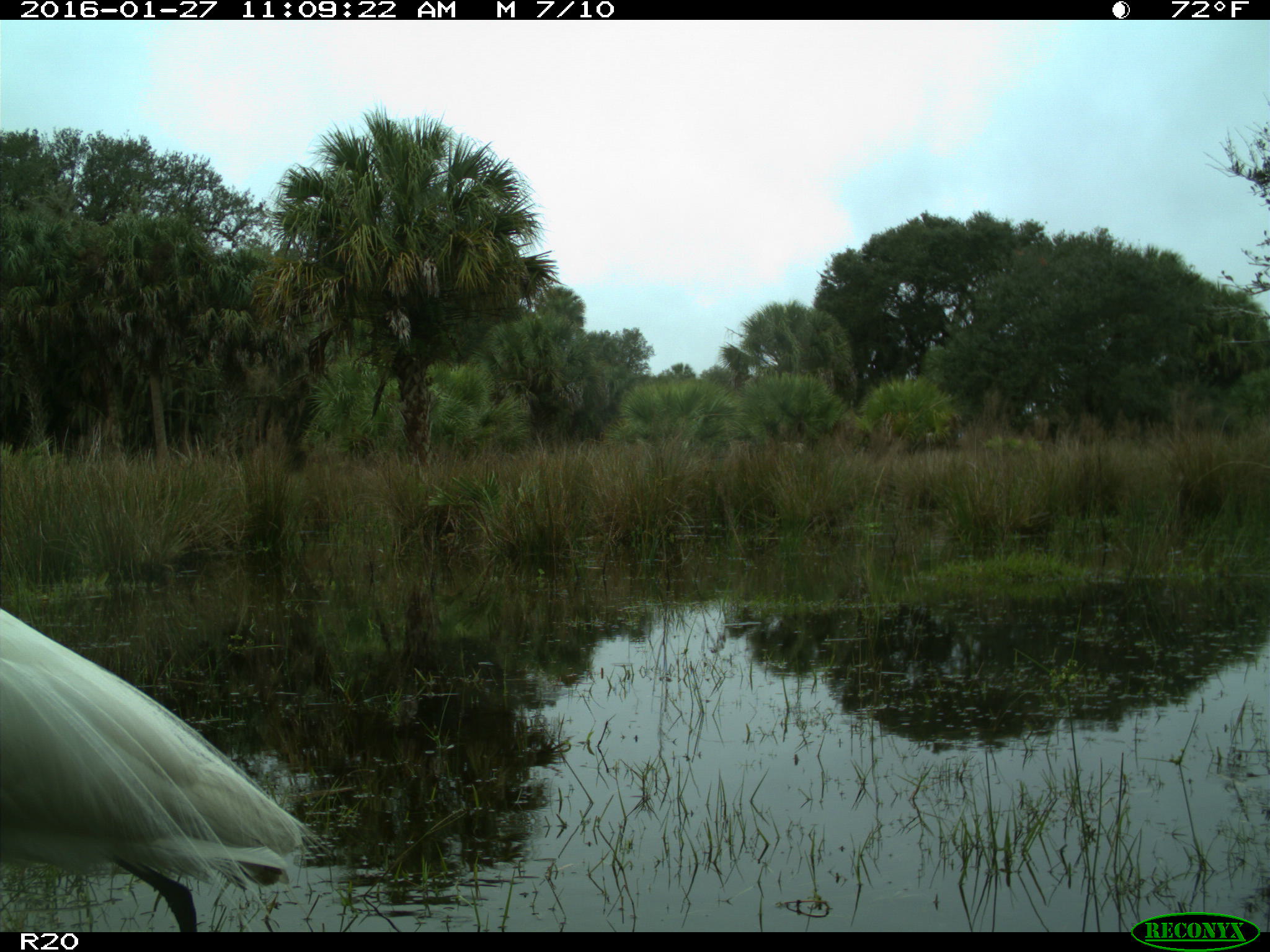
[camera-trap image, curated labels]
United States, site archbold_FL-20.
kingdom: Animalia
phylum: Chordata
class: Aves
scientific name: Aves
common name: birds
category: unidentified bird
Unidentified bird (birds) (Aves).